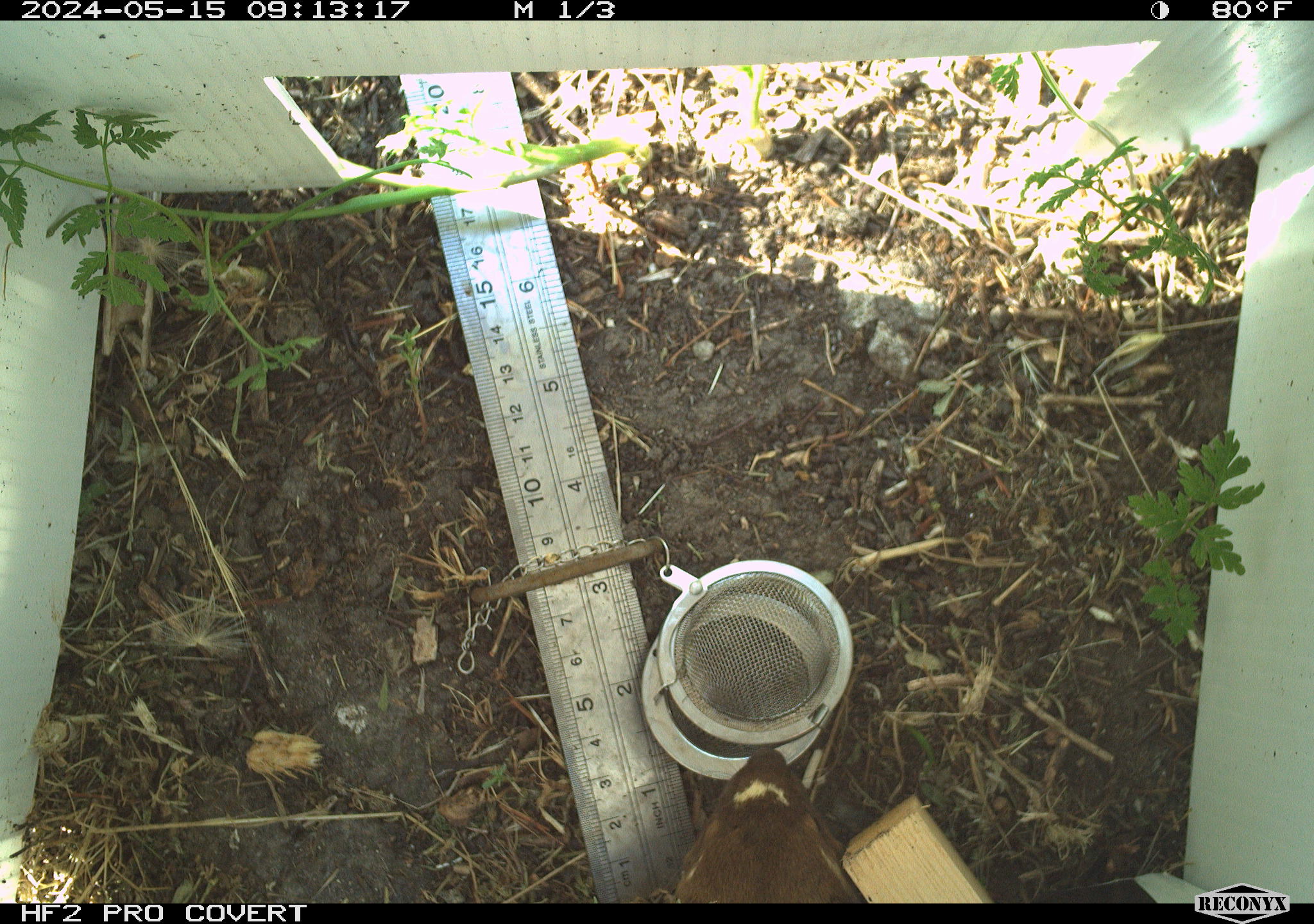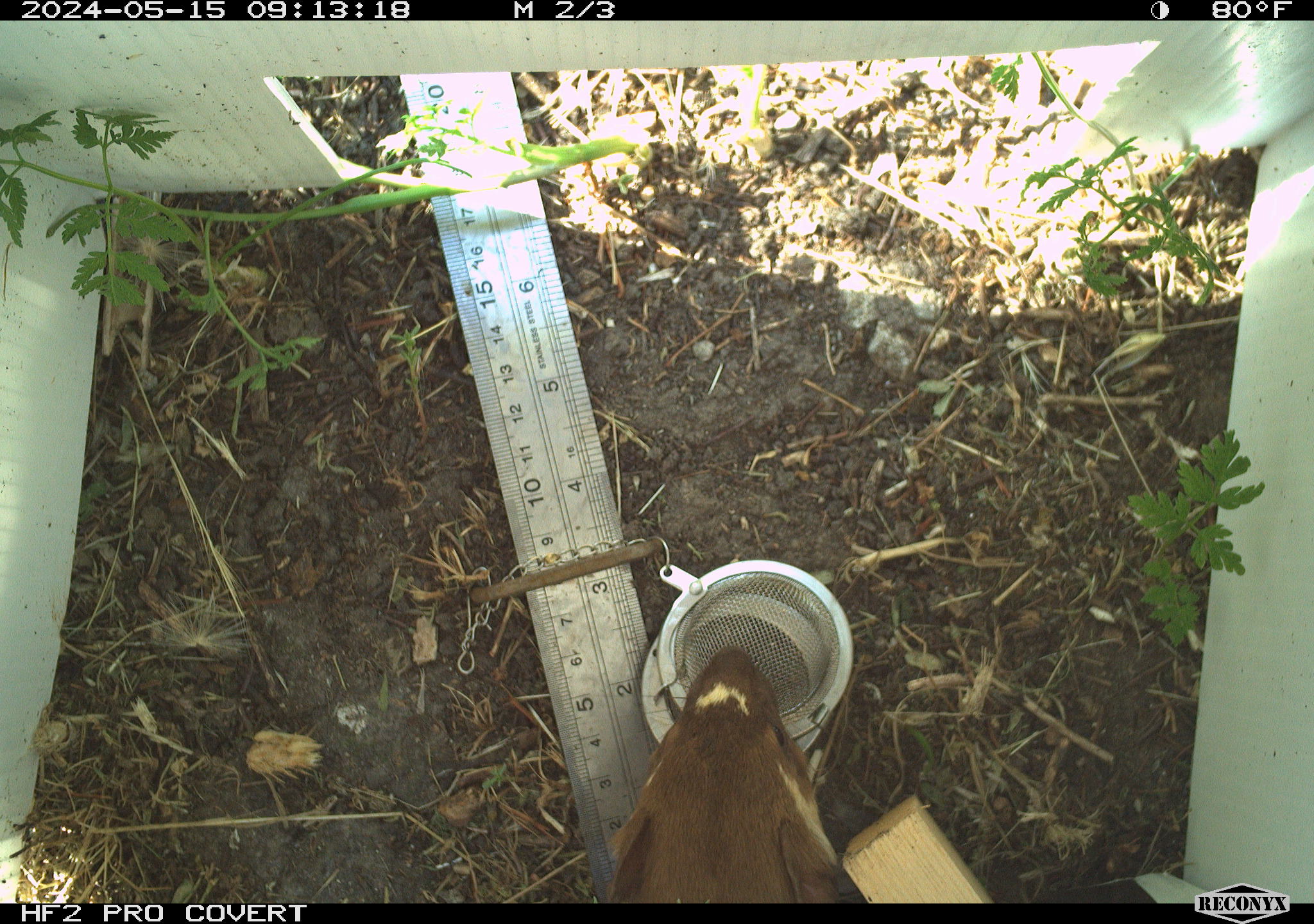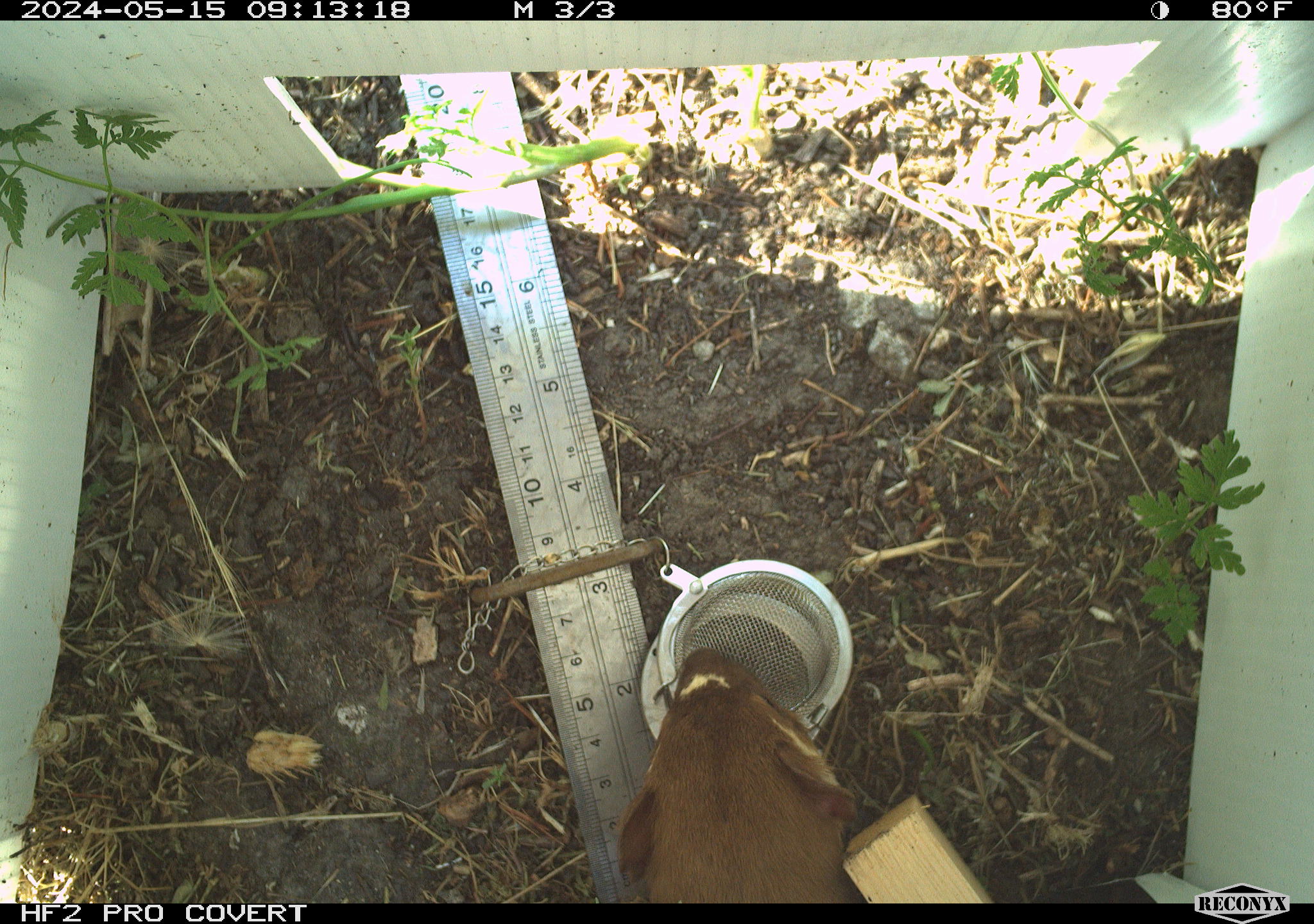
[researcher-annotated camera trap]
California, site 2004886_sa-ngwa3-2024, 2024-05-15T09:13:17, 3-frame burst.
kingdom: Animalia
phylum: Chordata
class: Mammalia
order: Carnivora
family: Mustelidae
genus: Neogale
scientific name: Neogale frenata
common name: long-tailed weasel